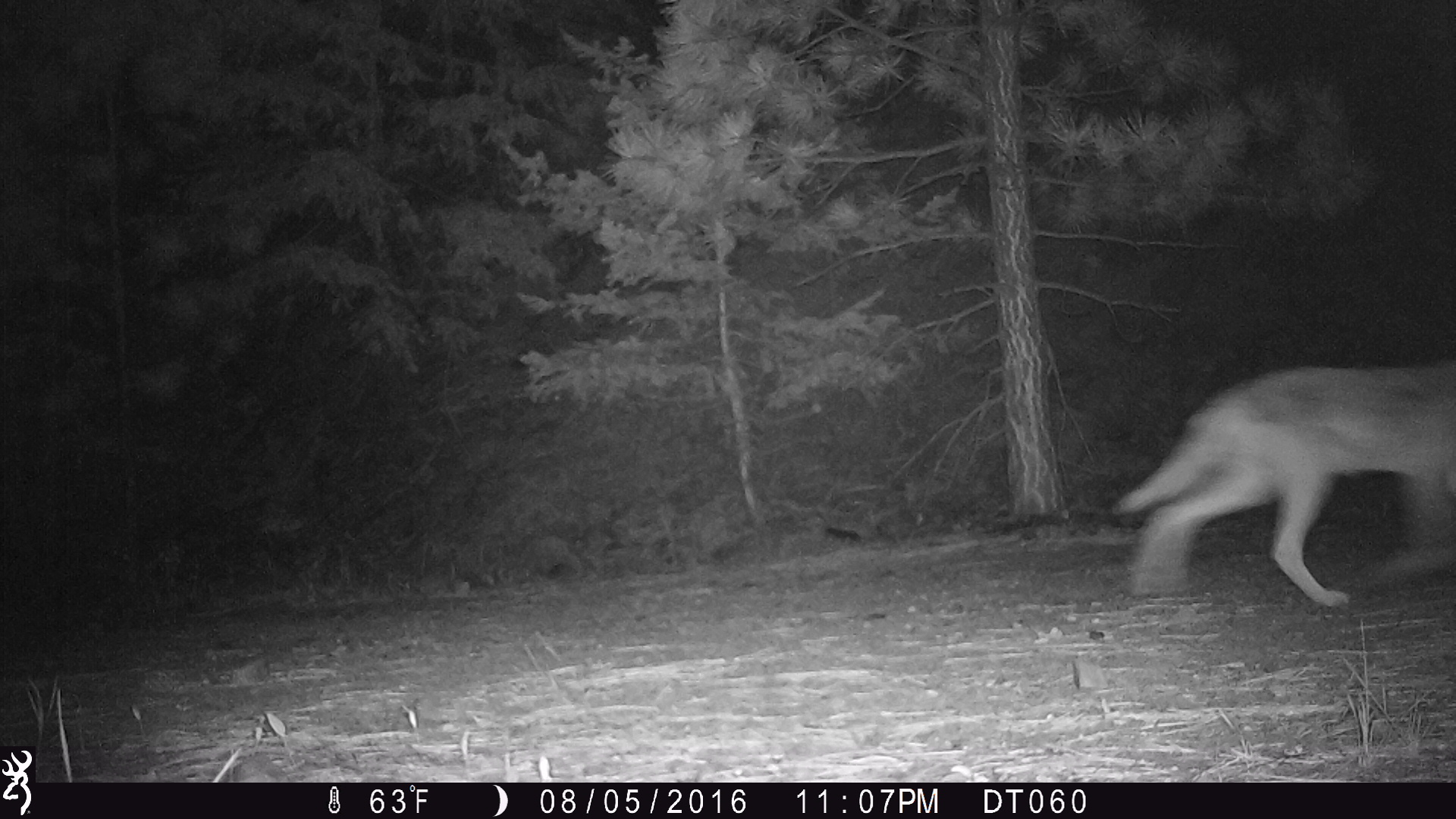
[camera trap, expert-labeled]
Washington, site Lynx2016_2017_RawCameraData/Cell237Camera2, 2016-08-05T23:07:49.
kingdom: Animalia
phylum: Chordata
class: Mammalia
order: Carnivora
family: Canidae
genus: Canis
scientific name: Canis latrans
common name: coyote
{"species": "Canis latrans (coyote)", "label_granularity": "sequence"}